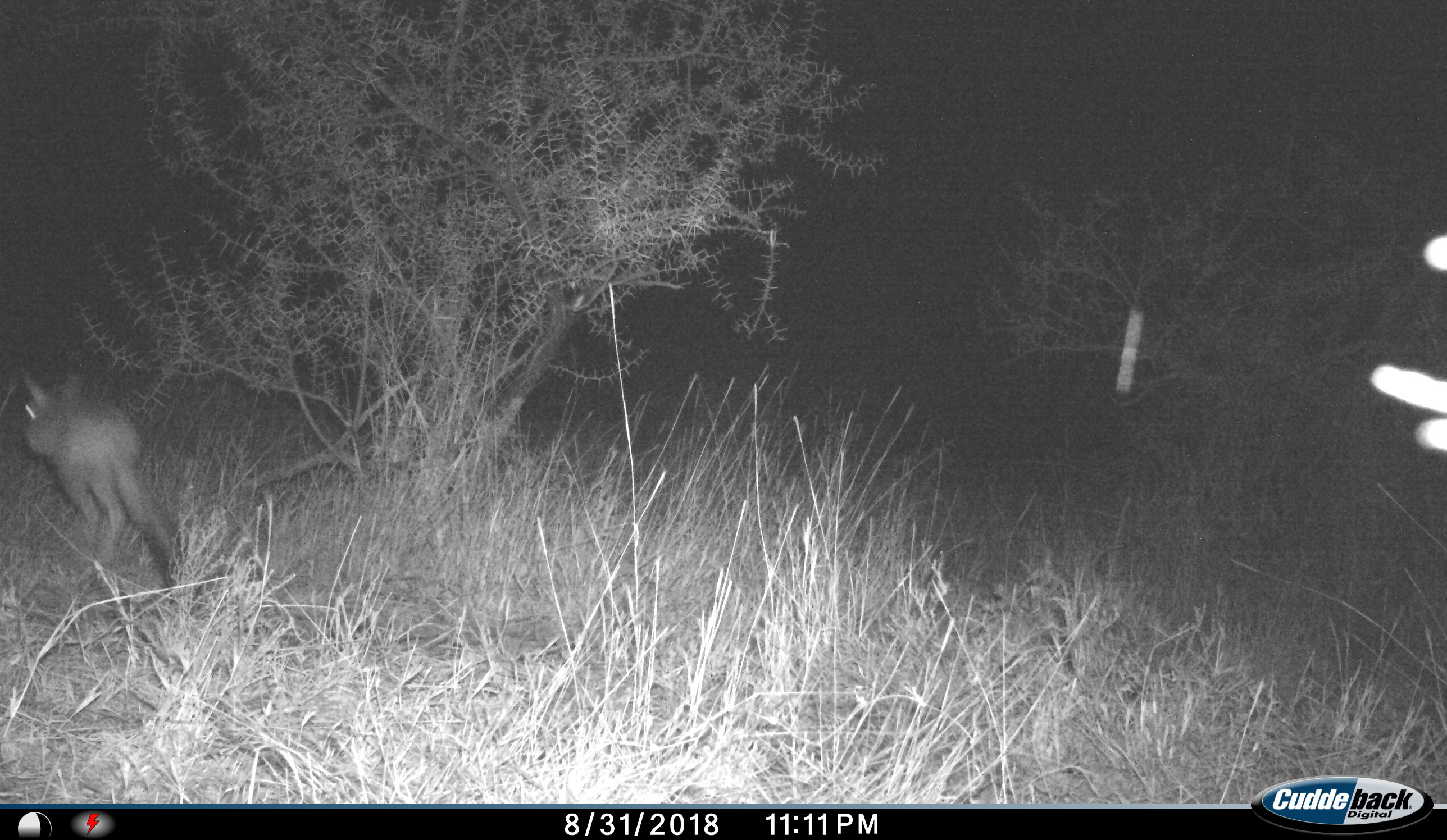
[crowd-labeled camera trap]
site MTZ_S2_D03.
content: unidentified animal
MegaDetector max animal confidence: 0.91